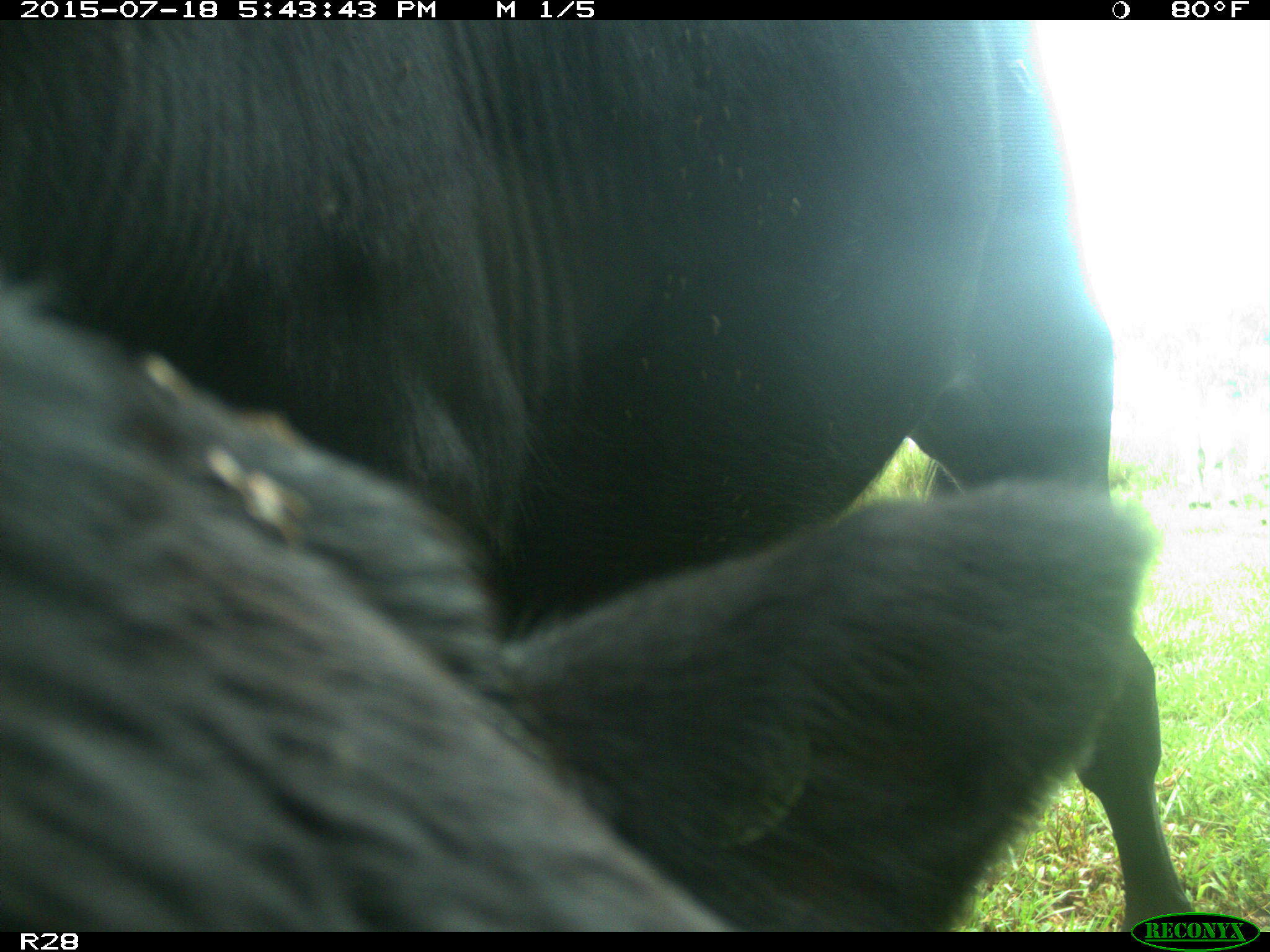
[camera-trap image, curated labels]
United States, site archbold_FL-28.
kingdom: Animalia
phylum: Chordata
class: Mammalia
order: Artiodactyla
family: Bovidae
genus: Bos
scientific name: Bos taurus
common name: domestic cow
Bos taurus (domestic cow).